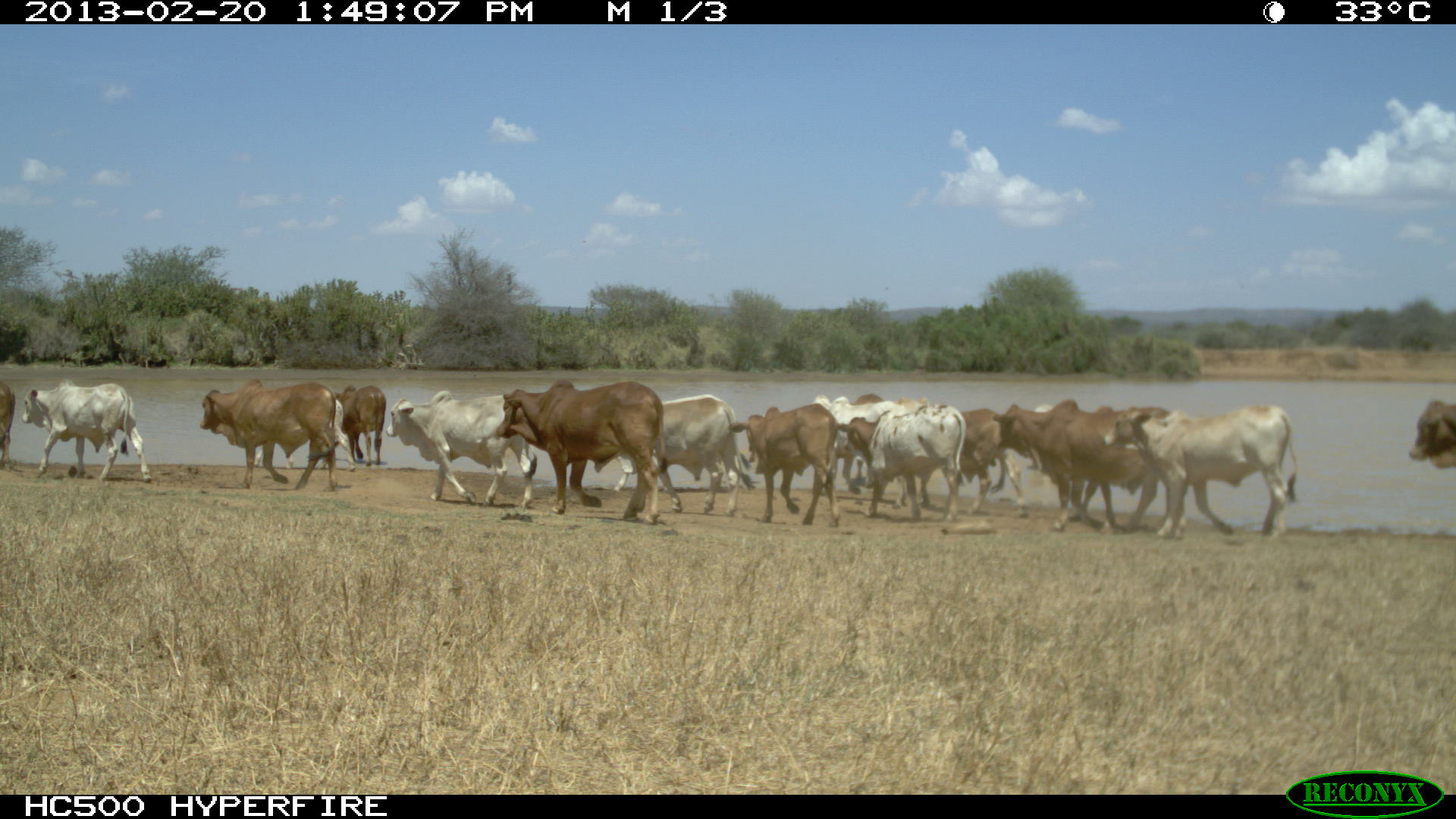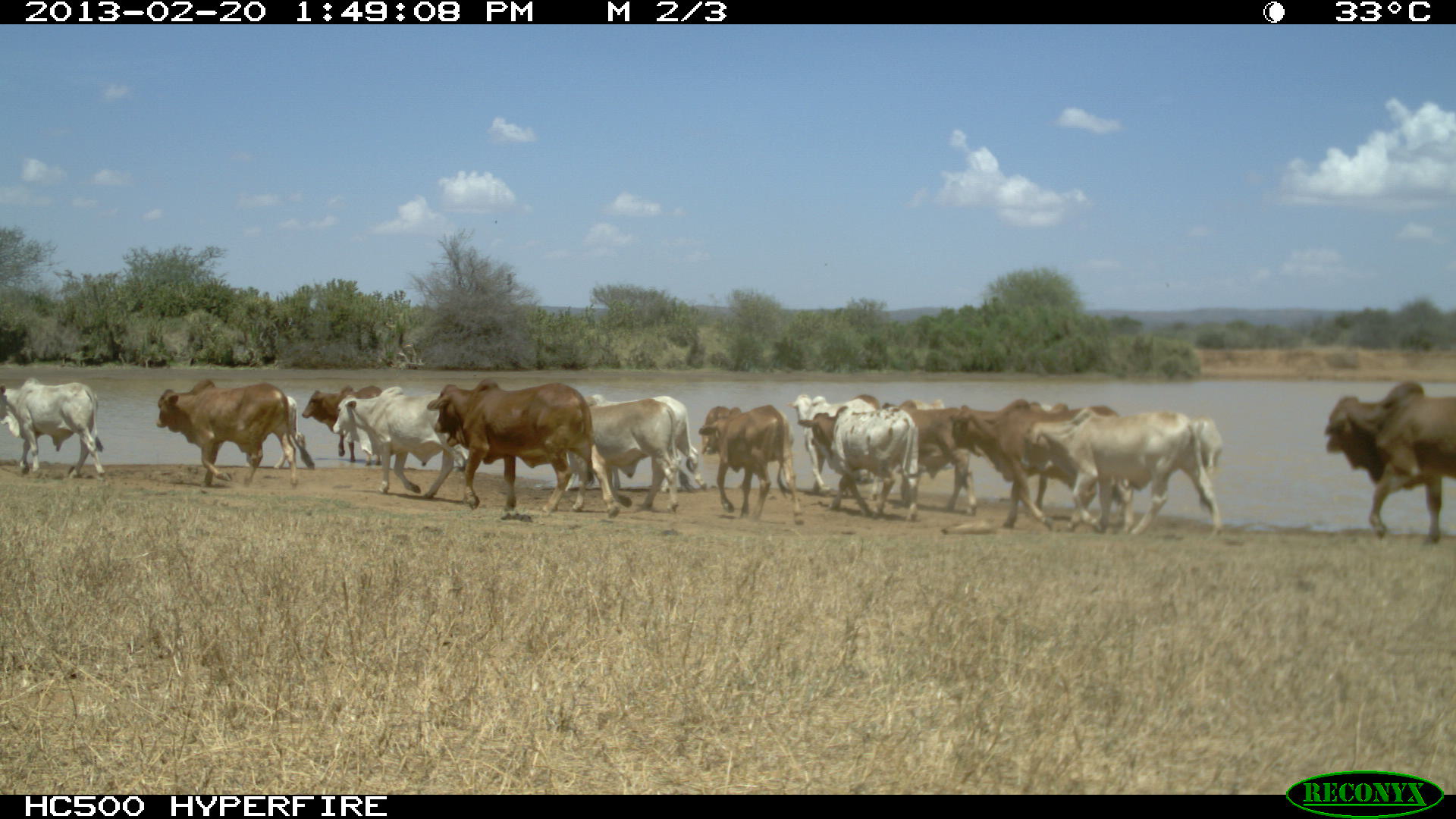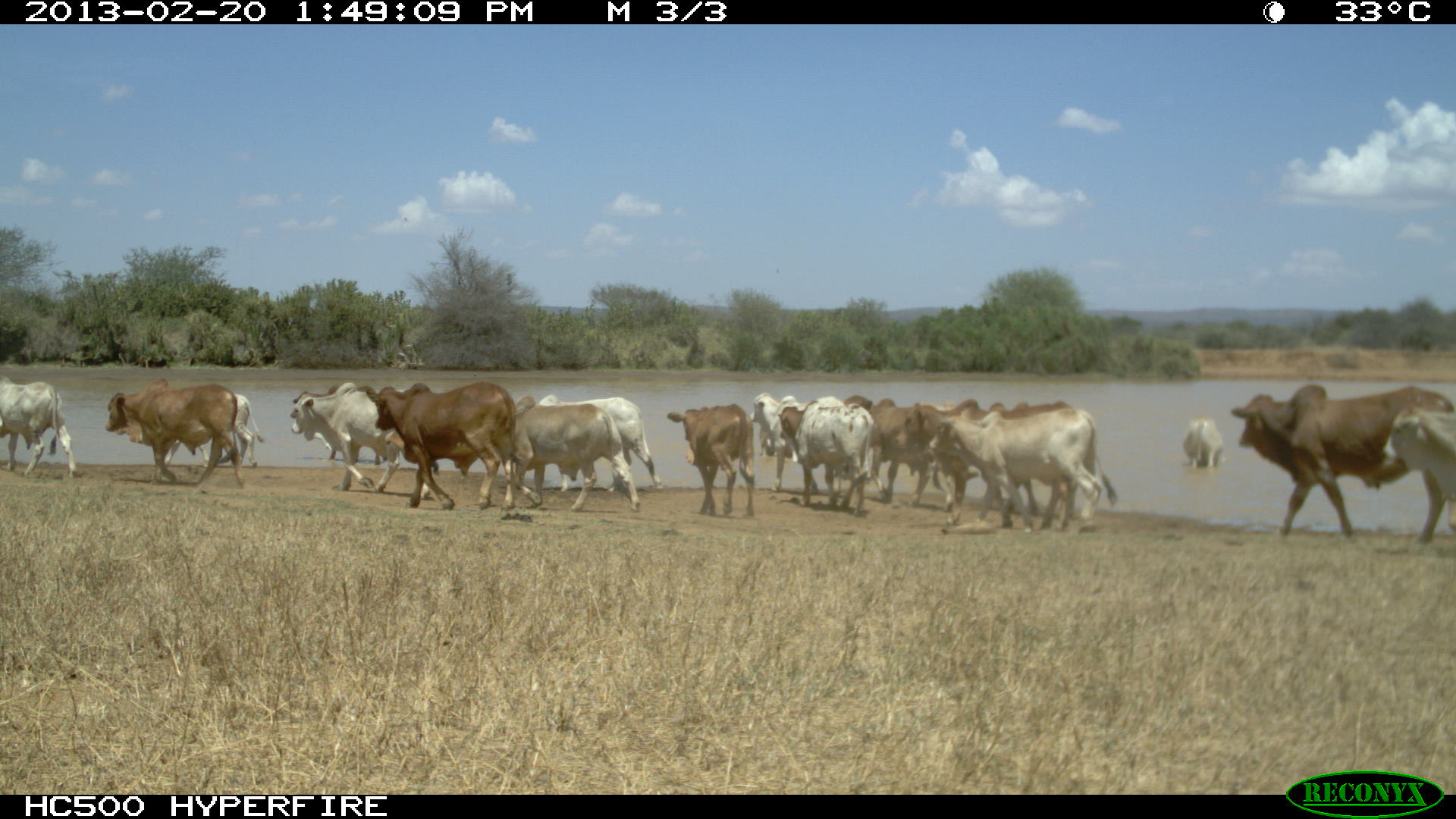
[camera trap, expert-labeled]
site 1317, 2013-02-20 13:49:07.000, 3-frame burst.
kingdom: Animalia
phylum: Chordata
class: Mammalia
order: Artiodactyla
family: Bovidae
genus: Bos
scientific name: Bos taurus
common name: domestic cattle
Bos taurus (domestic cattle), count 16.